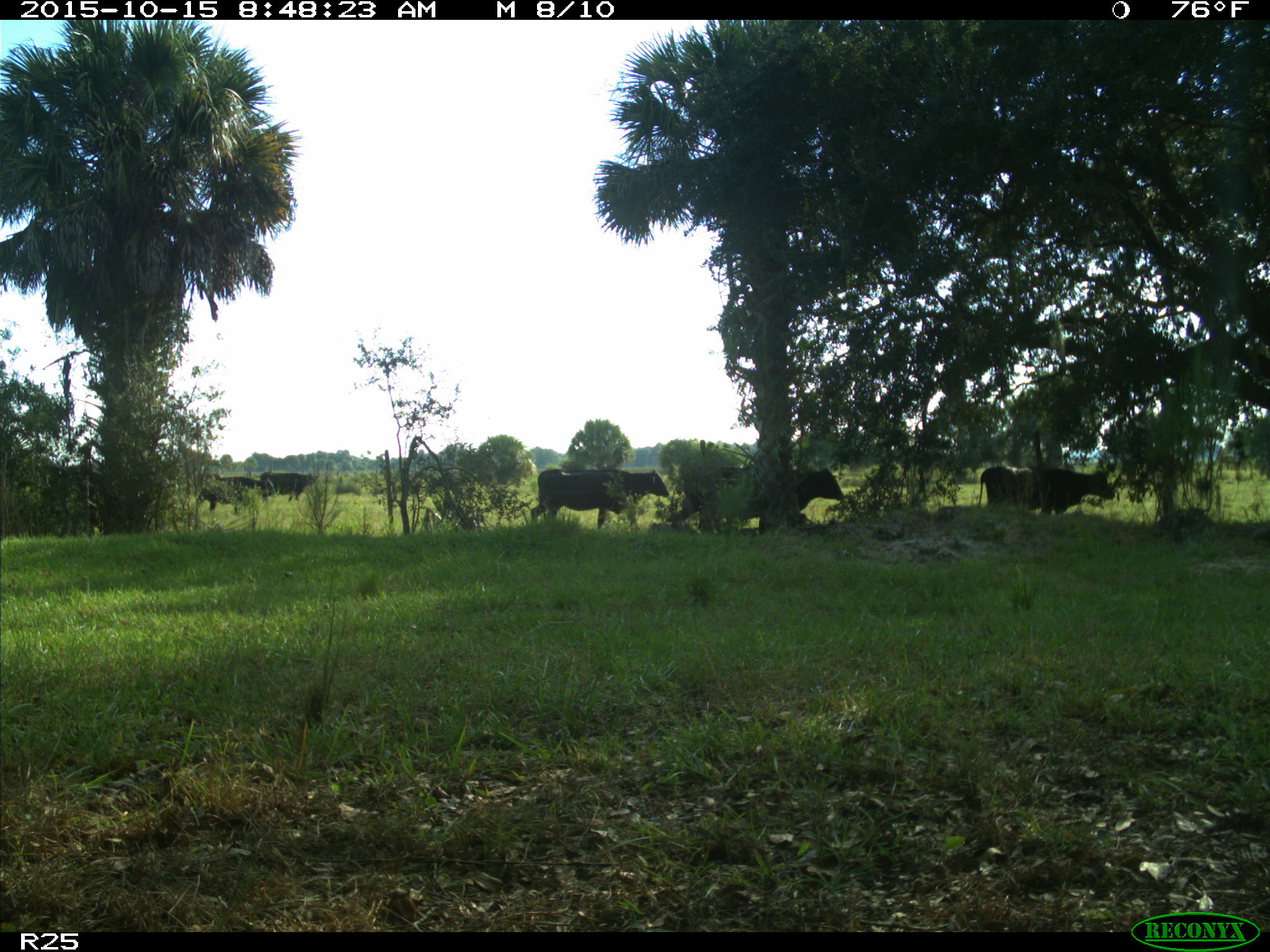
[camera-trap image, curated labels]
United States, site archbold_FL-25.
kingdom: Animalia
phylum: Chordata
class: Mammalia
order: Artiodactyla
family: Bovidae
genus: Bos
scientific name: Bos taurus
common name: domestic cow